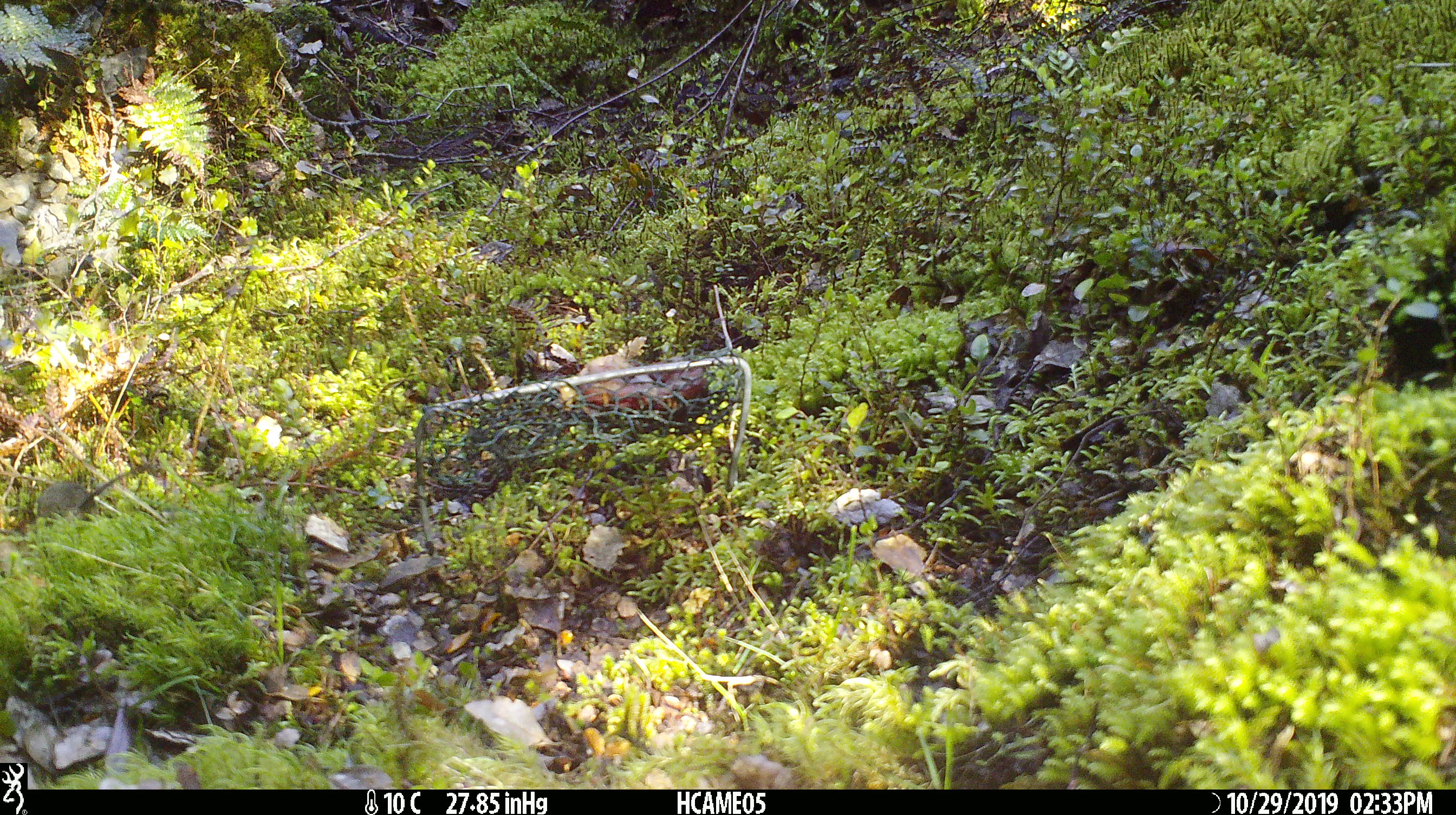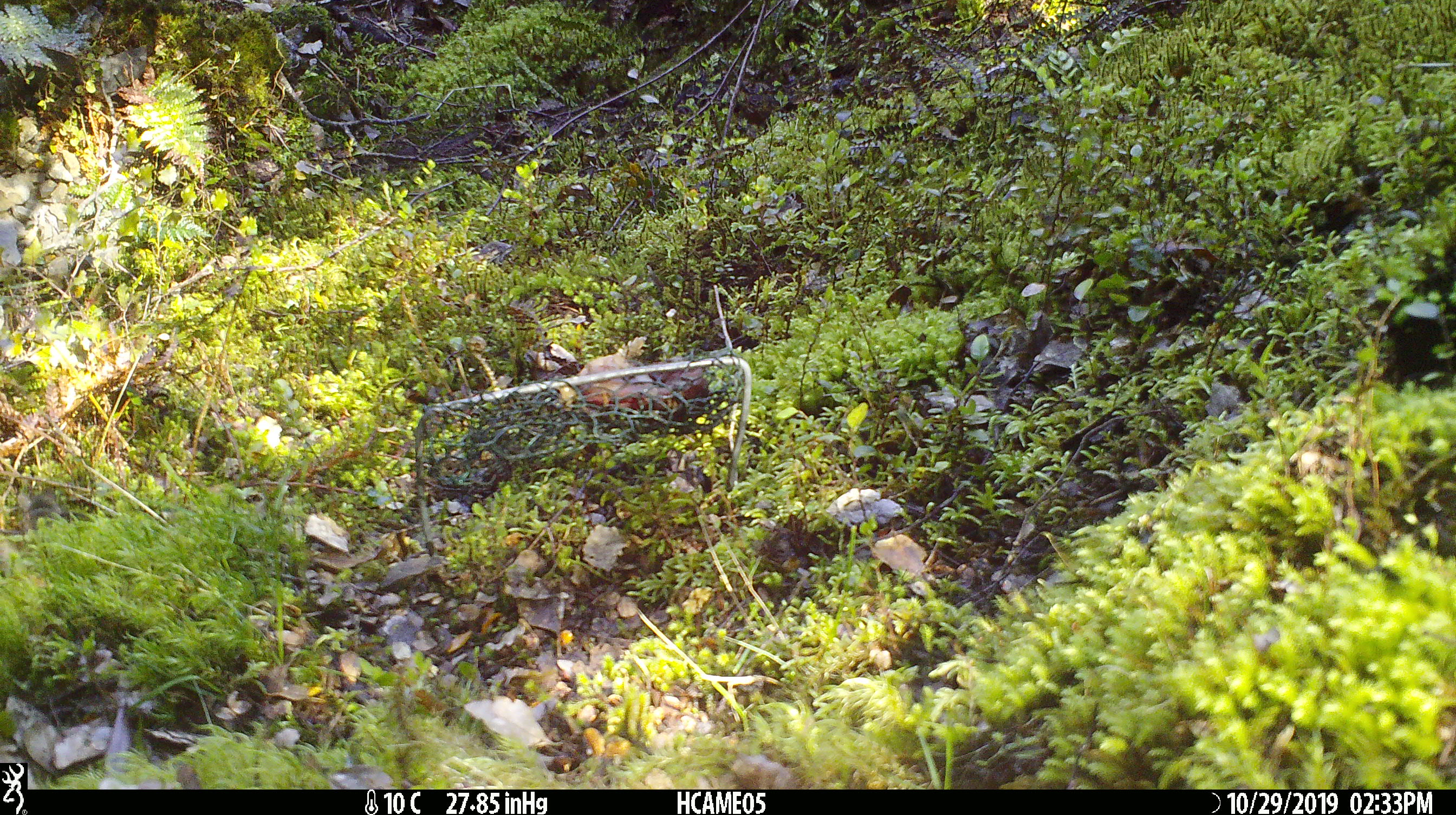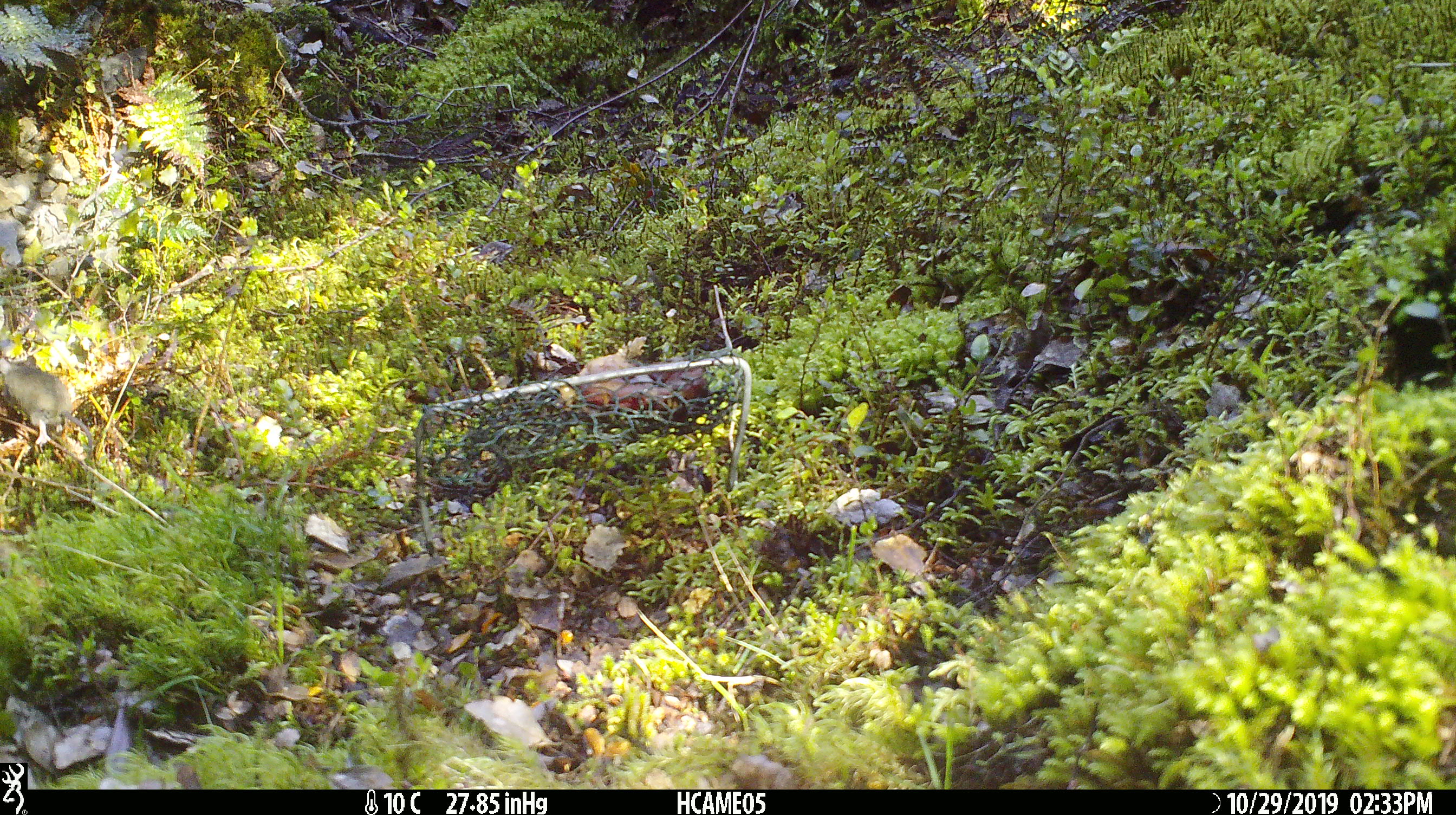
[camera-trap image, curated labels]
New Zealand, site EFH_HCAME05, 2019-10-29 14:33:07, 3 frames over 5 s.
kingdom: Animalia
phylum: Chordata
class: Mammalia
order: Rodentia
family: Muridae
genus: Mus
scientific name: Mus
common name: mouse